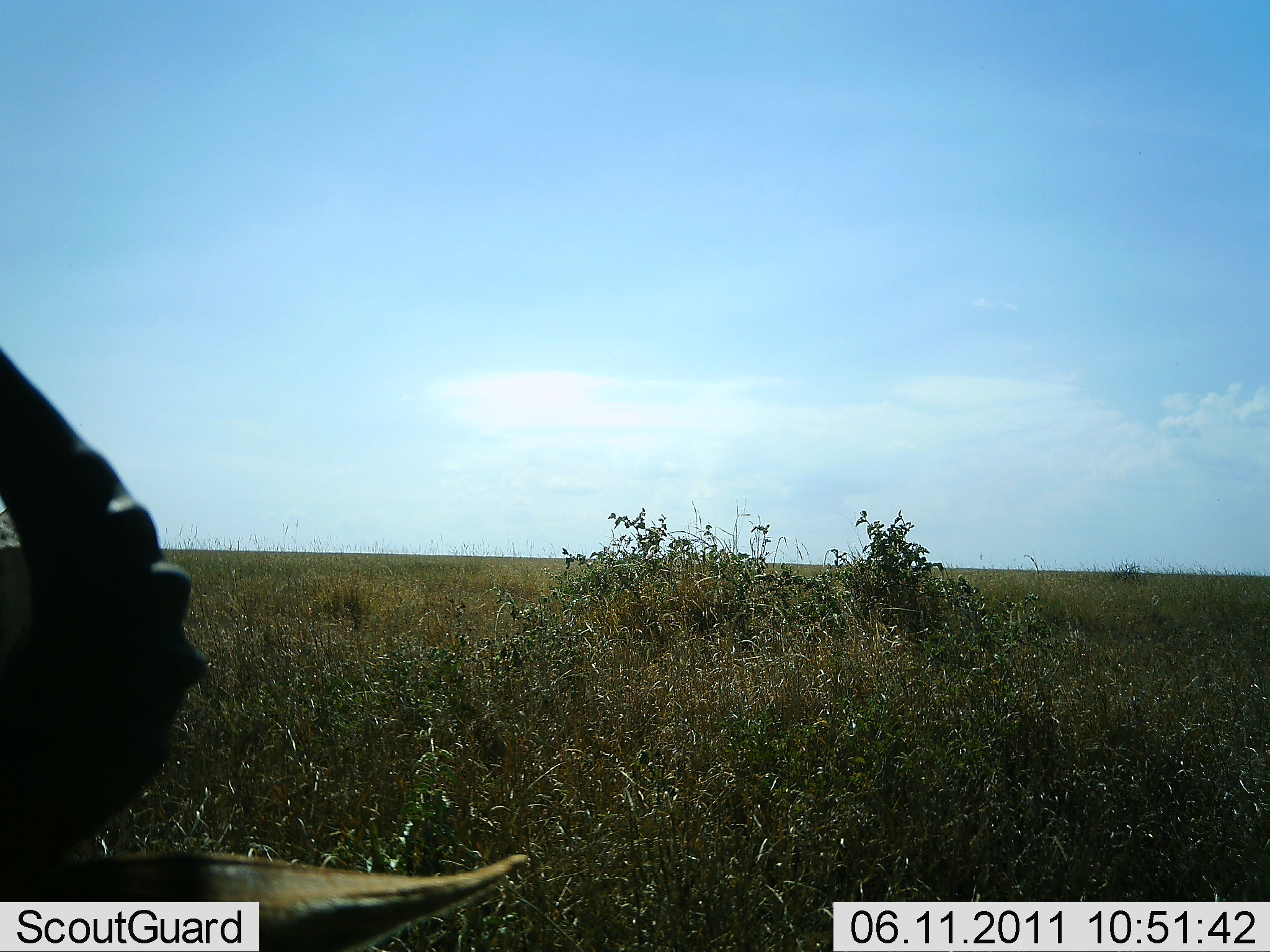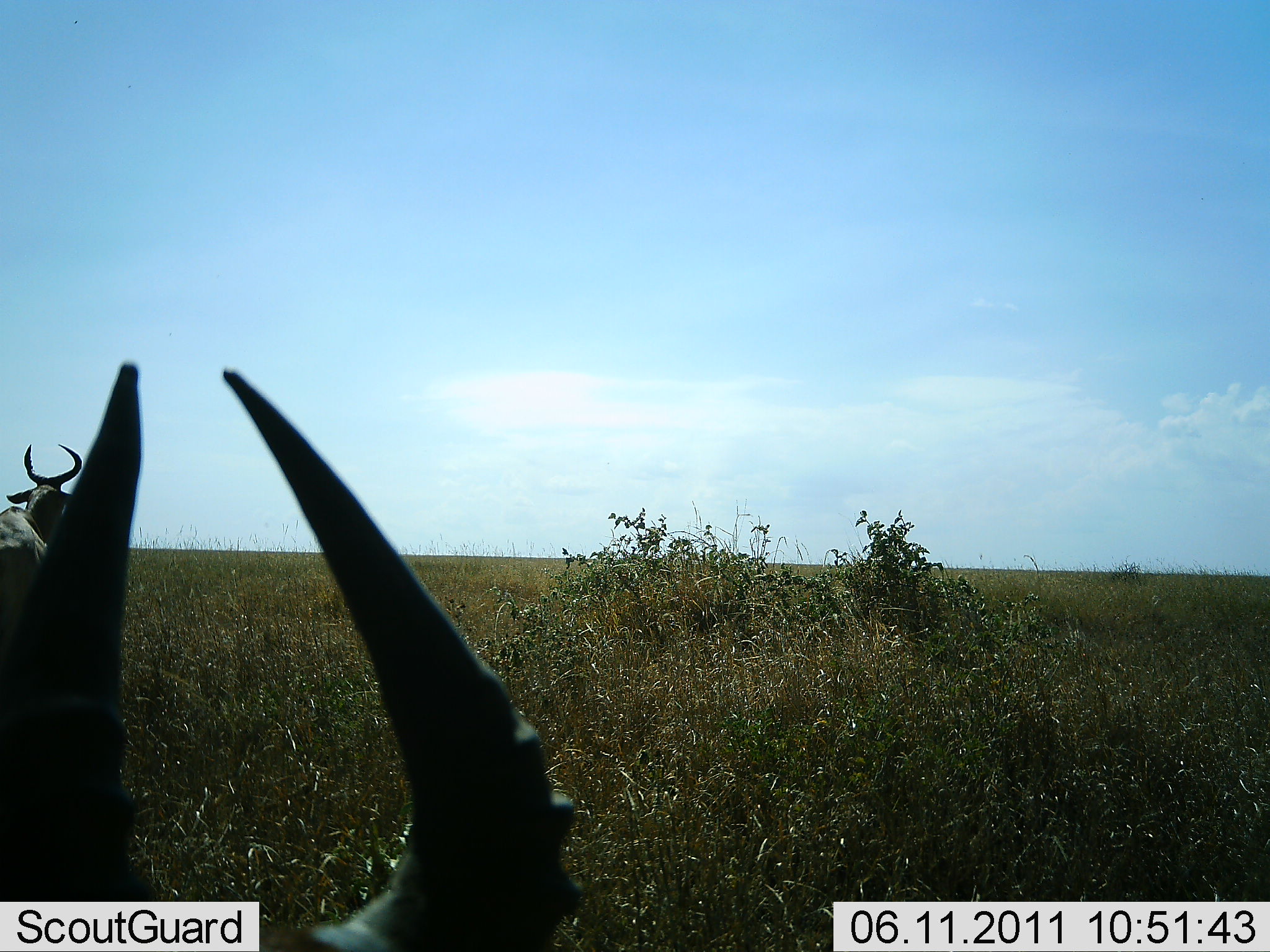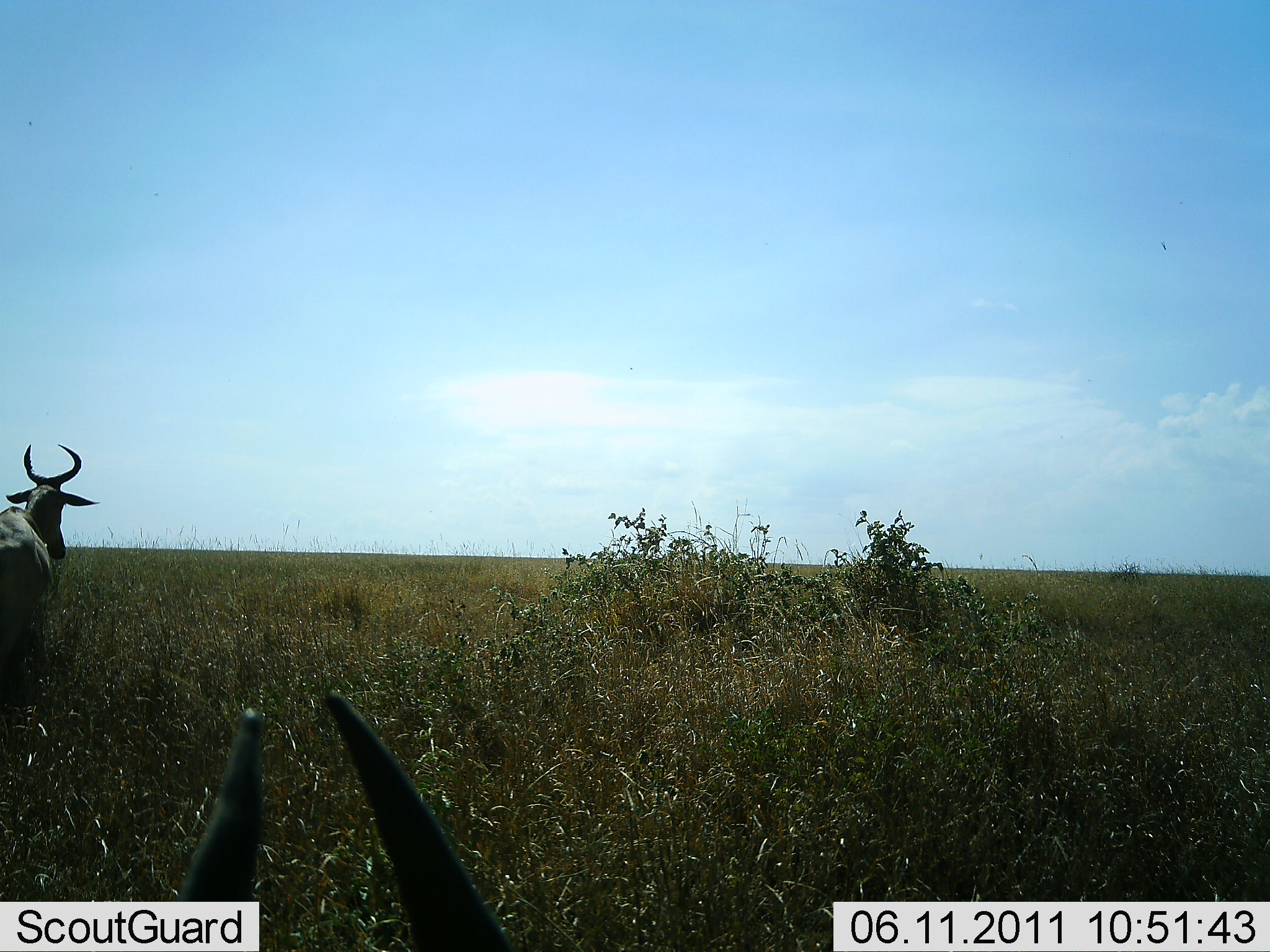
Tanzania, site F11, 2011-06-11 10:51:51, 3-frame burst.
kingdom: Animalia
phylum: Chordata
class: Mammalia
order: Artiodactyla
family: Bovidae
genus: Alcelaphus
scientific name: Alcelaphus buselaphus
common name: hartebeest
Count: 2.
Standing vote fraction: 100%.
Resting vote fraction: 20%.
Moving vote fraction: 0%.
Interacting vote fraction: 0%.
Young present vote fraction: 0%.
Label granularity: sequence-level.